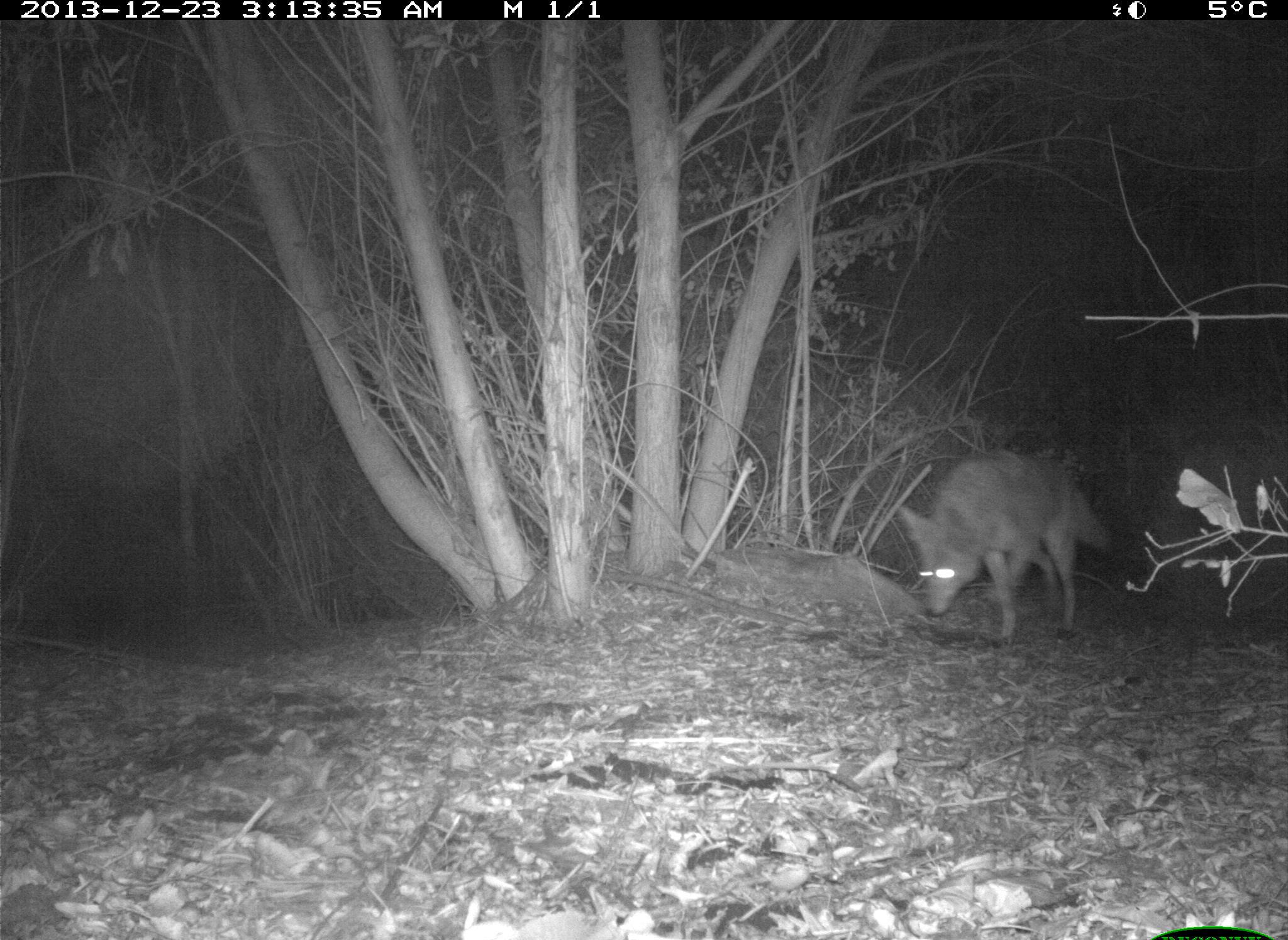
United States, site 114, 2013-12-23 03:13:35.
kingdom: Animalia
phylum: Chordata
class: Mammalia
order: Carnivora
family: Canidae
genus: Canis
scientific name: Canis latrans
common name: coyote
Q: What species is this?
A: Coyote (Canis latrans).